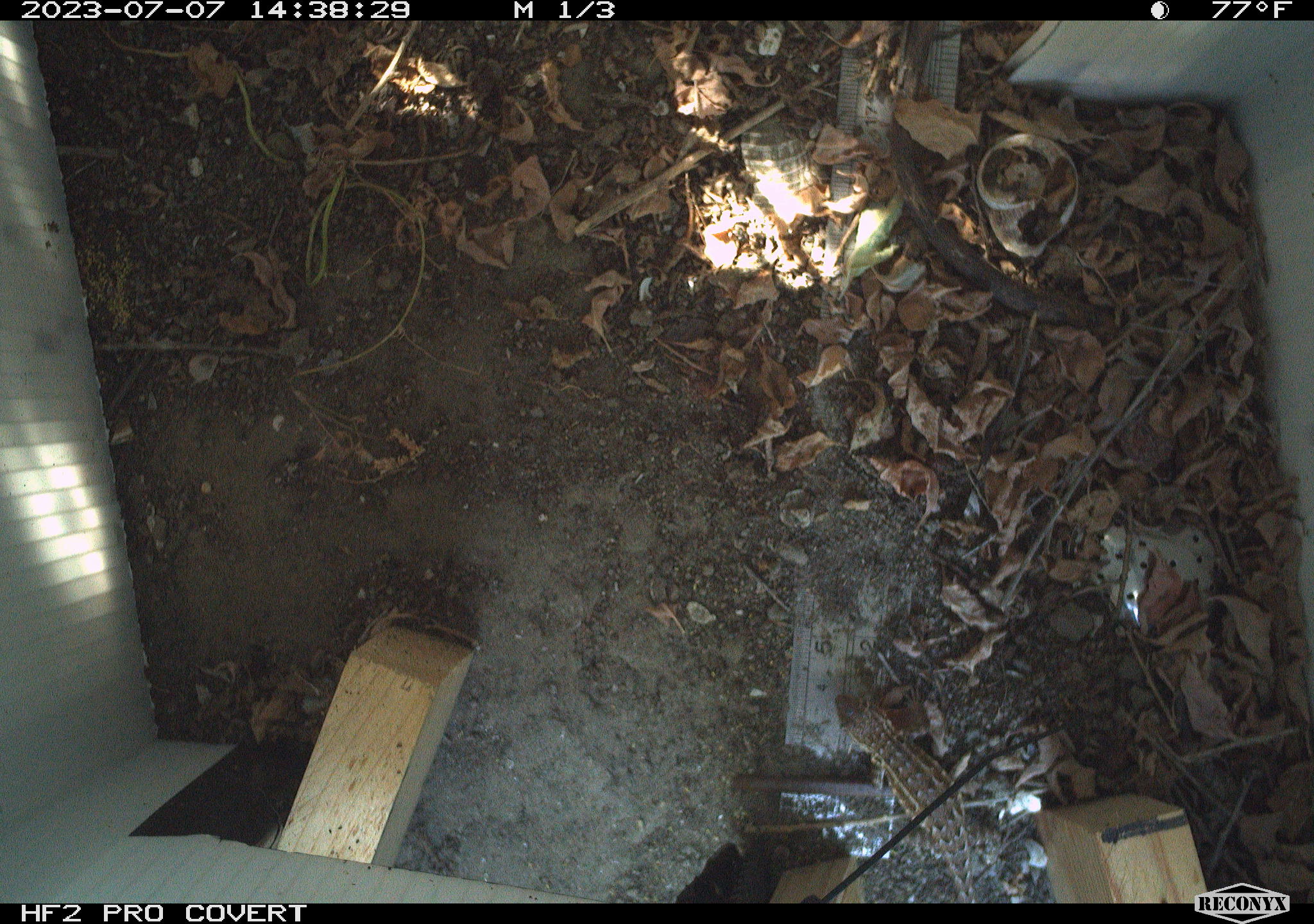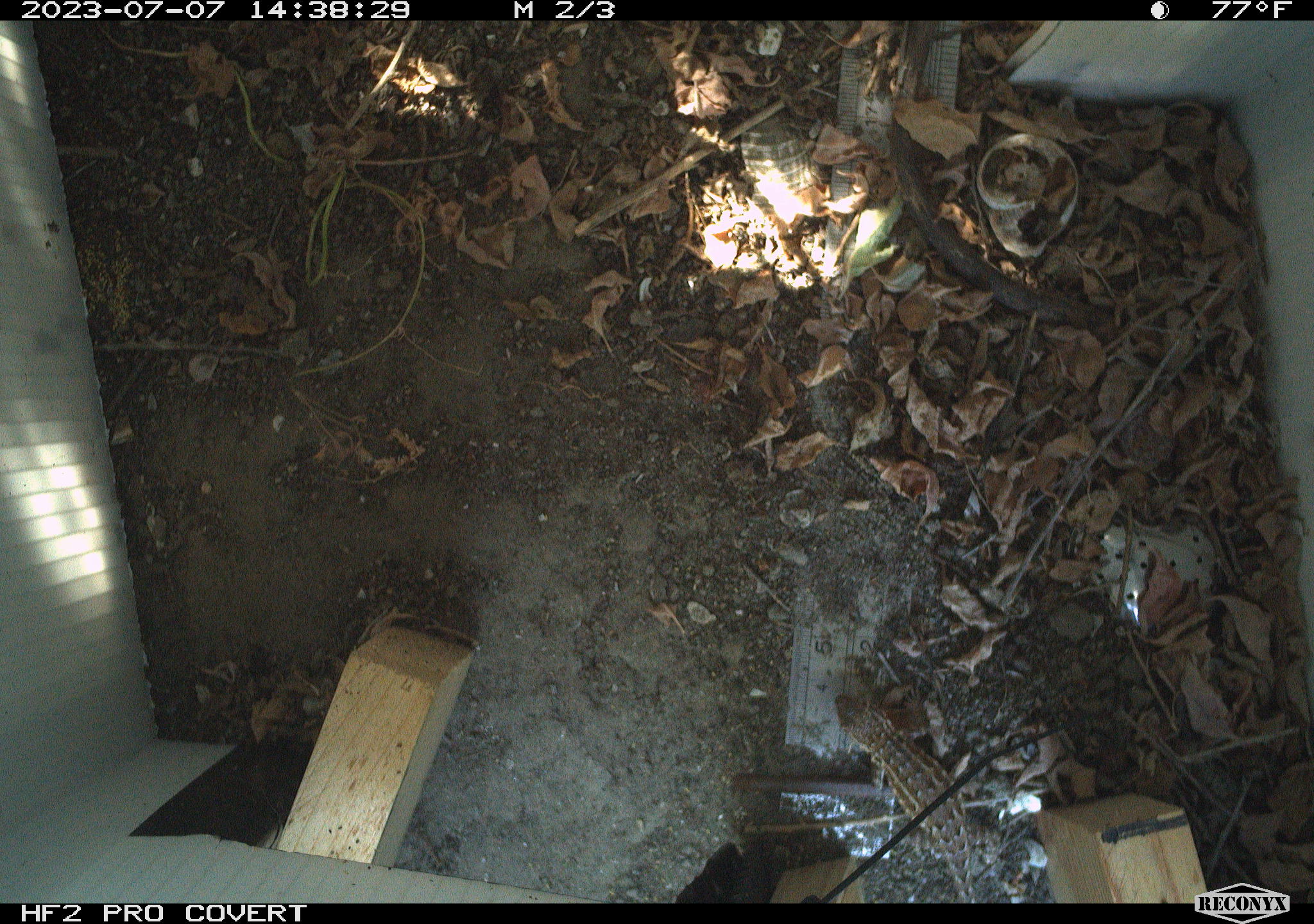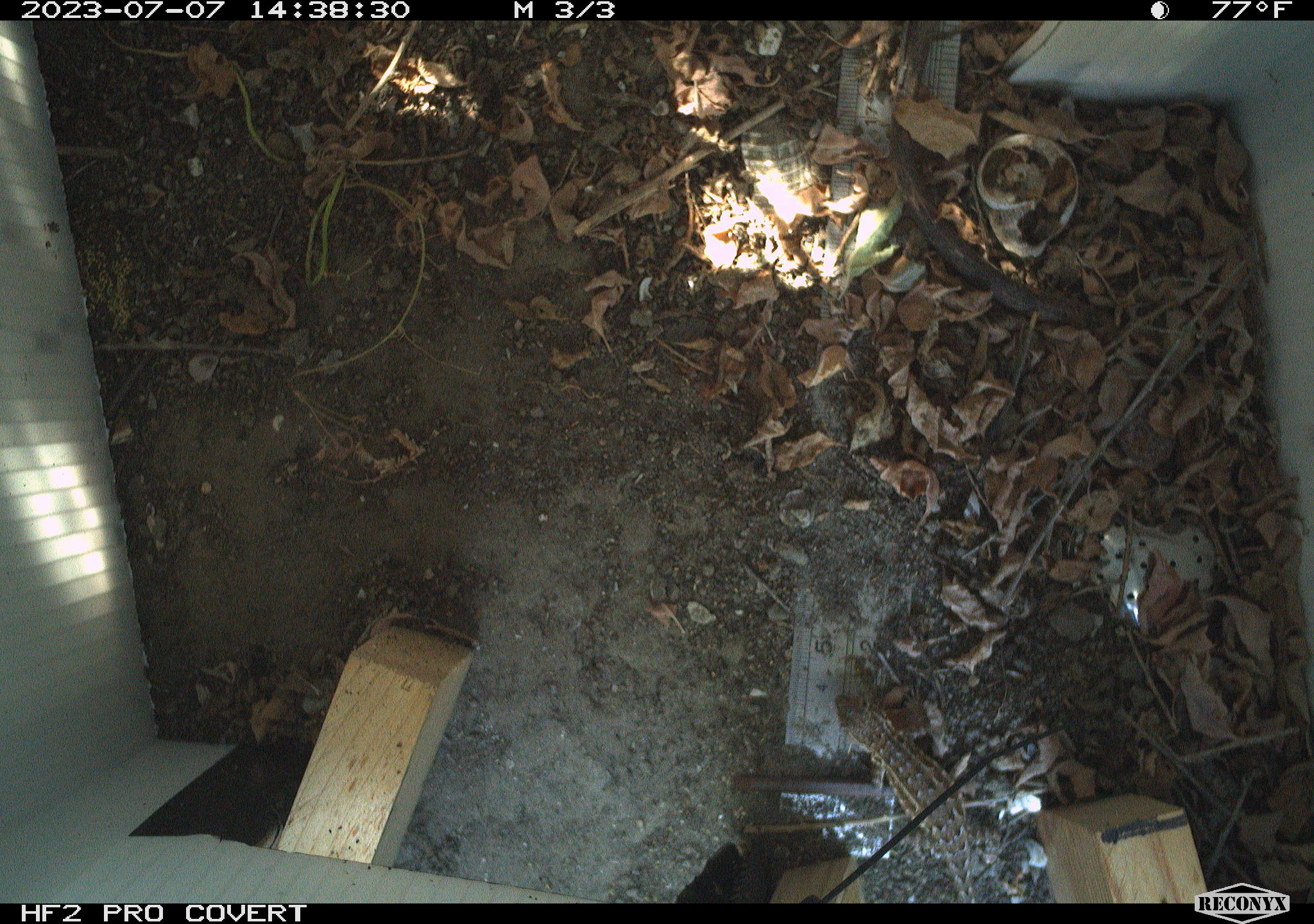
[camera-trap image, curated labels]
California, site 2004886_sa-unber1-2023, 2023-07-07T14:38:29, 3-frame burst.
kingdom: Animalia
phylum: Chordata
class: Reptilia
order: Squamata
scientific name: Squamata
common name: lizards and snakes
Lizards and snakes (Squamata).